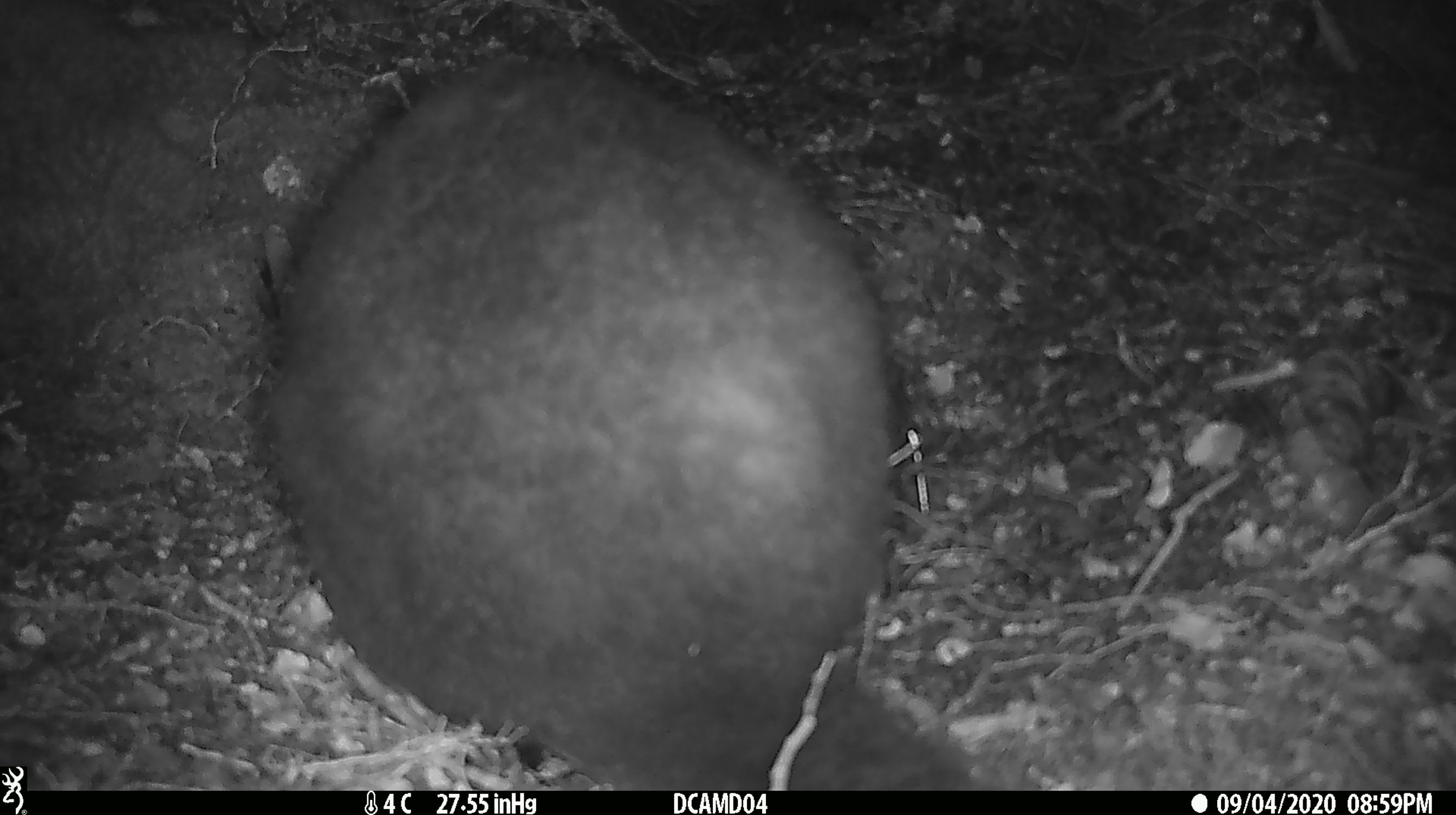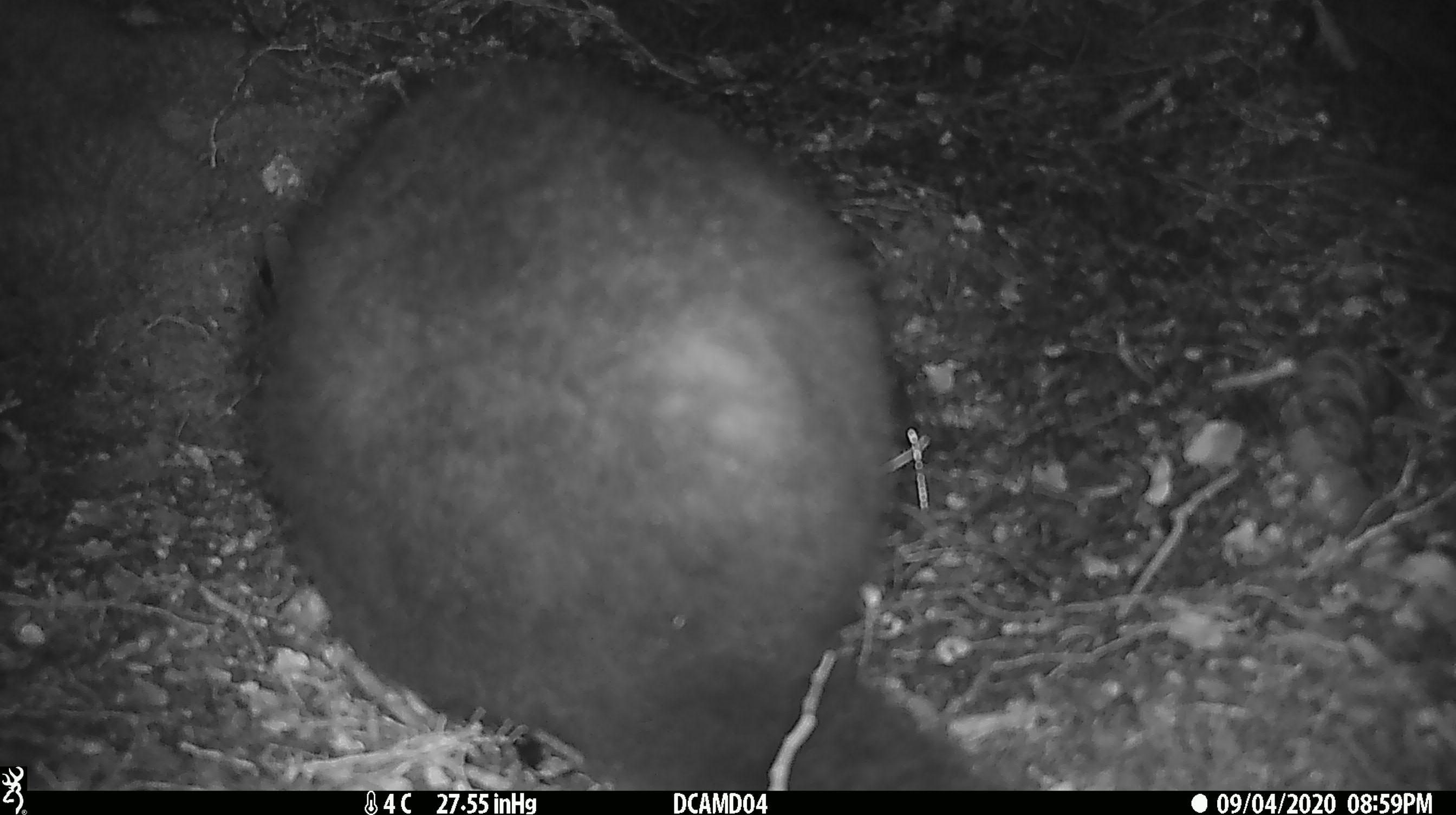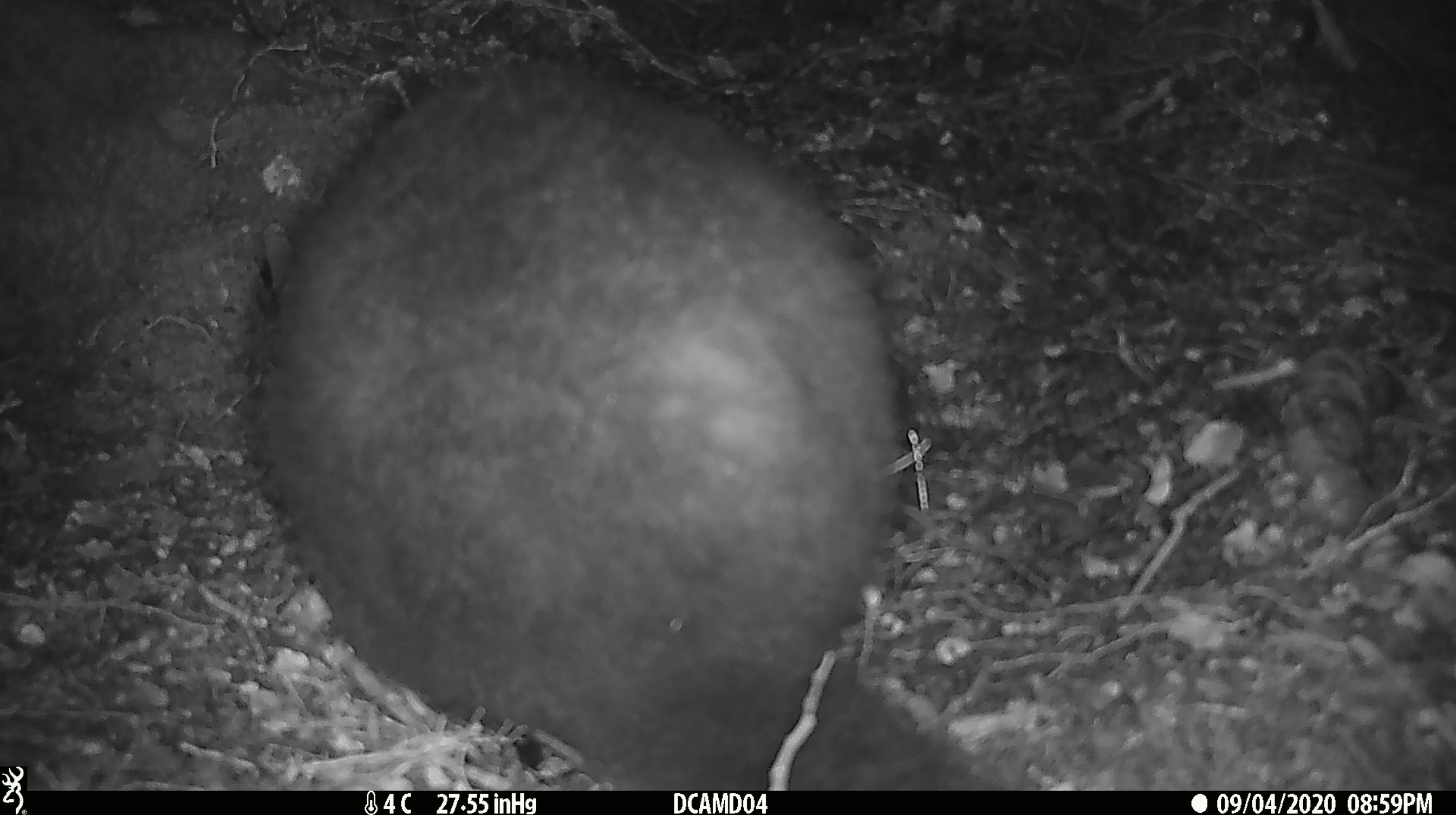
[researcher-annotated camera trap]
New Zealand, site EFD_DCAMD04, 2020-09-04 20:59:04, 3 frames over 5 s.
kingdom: Animalia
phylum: Chordata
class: Mammalia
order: Diprotodontia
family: Phalangeridae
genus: Trichosurus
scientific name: Trichosurus vulpecula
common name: common brushtail possum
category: possum